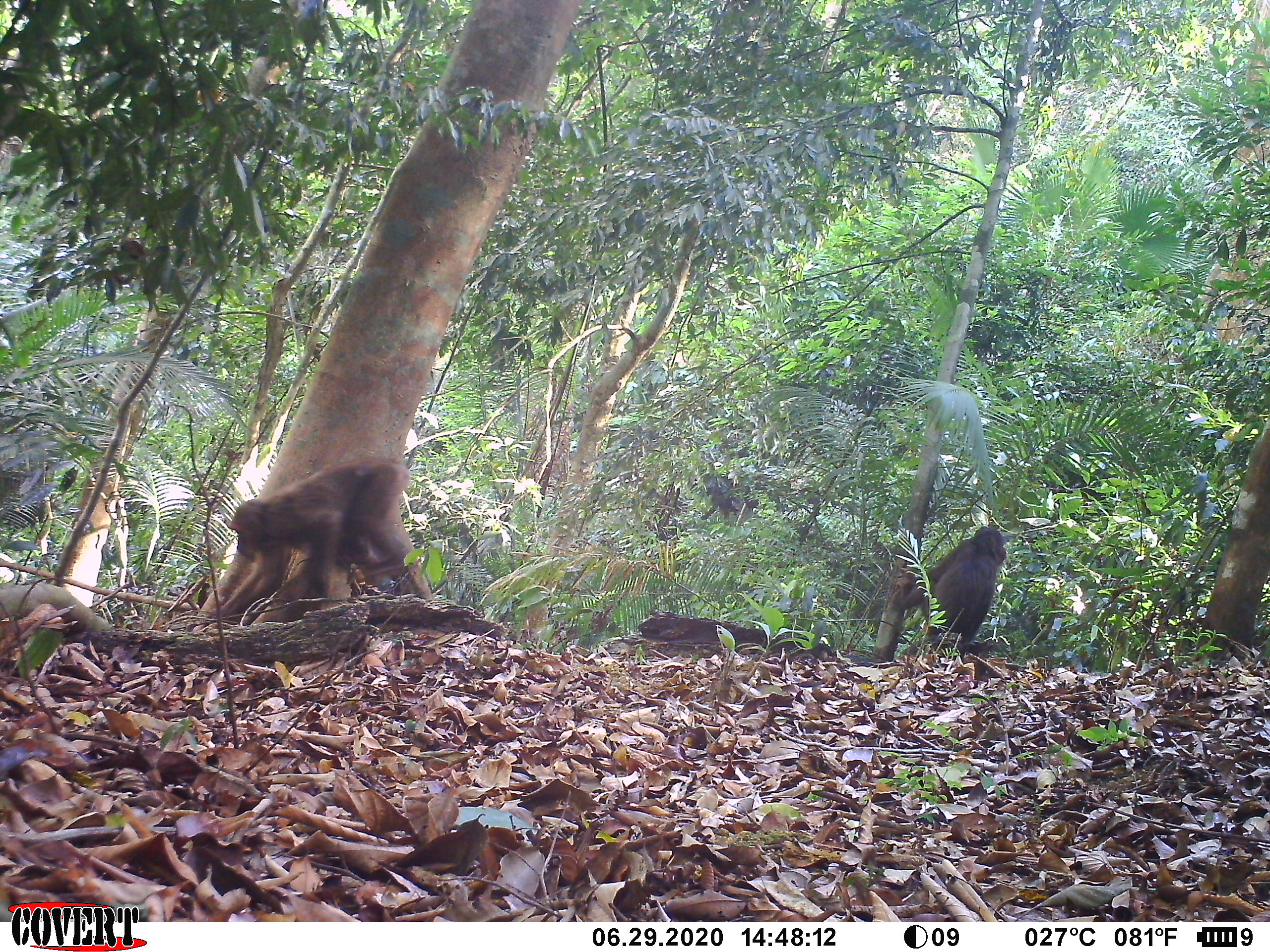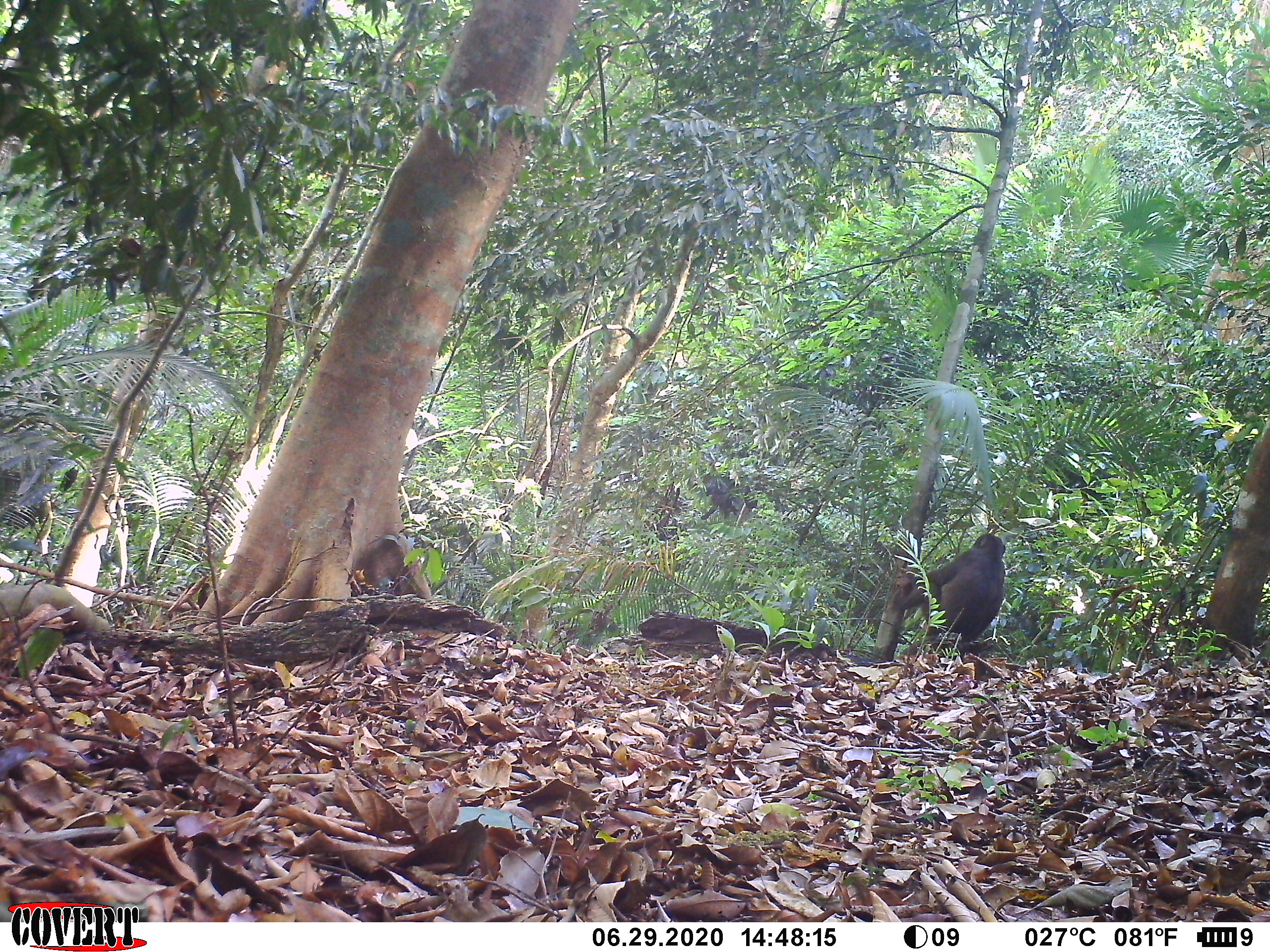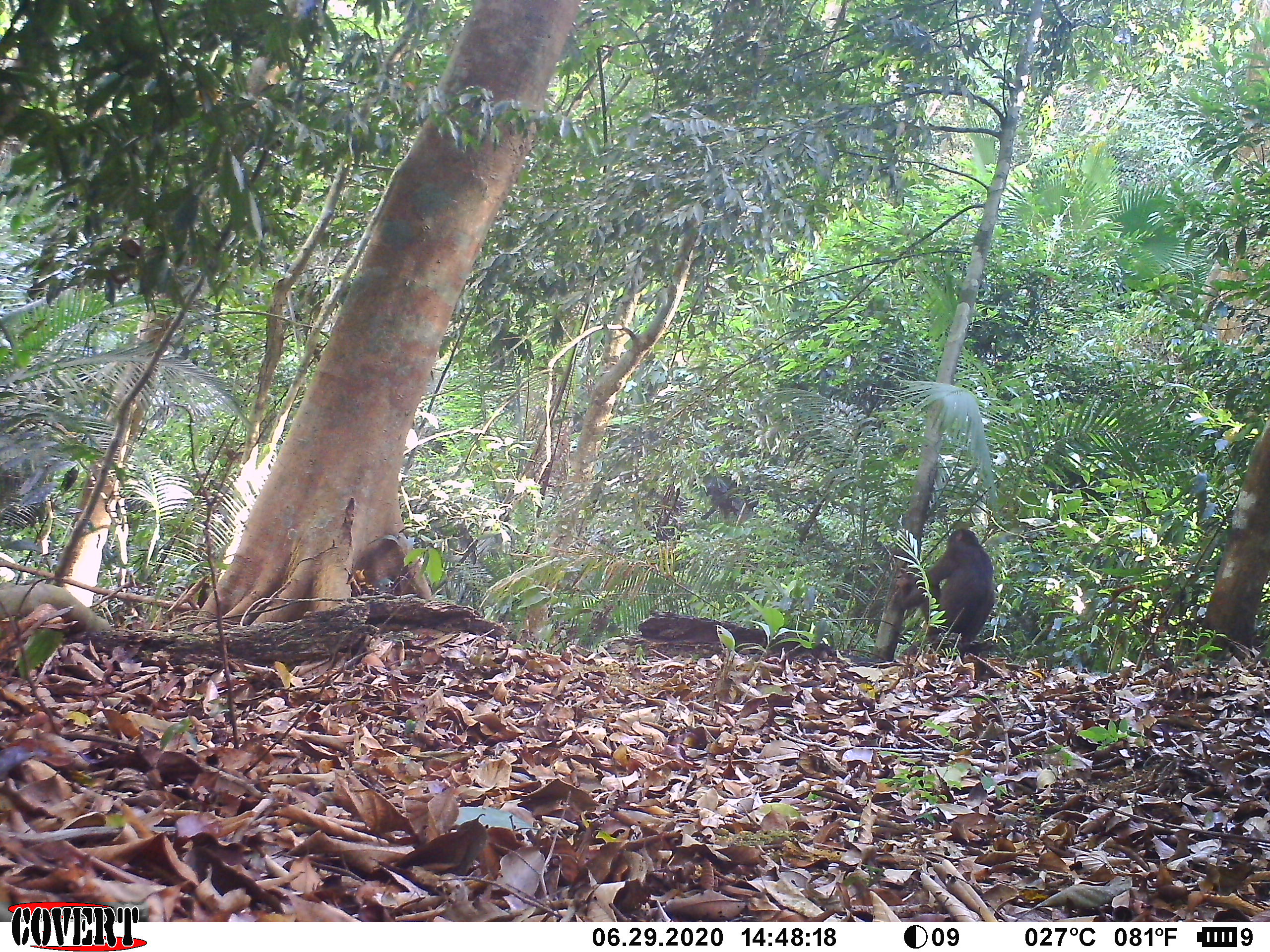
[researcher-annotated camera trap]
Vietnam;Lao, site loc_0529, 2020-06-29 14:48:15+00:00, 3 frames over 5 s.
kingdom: Animalia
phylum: Chordata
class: Mammalia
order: Primates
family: Cercopithecidae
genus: Macaca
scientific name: Macaca arctoides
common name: stump-tailed macaque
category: stump tailed macaque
Stump tailed macaque (stump-tailed macaque) (Macaca arctoides). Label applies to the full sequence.